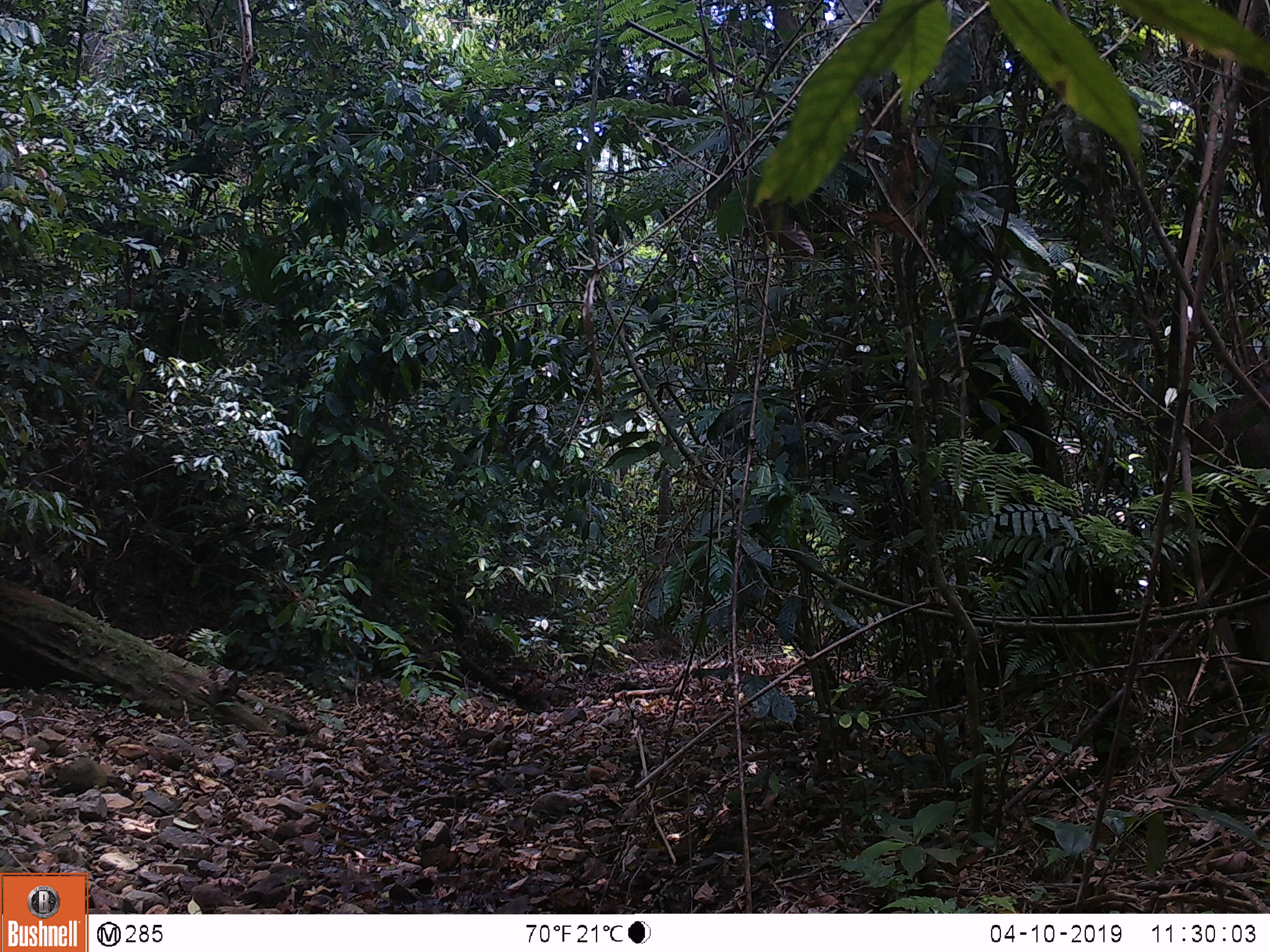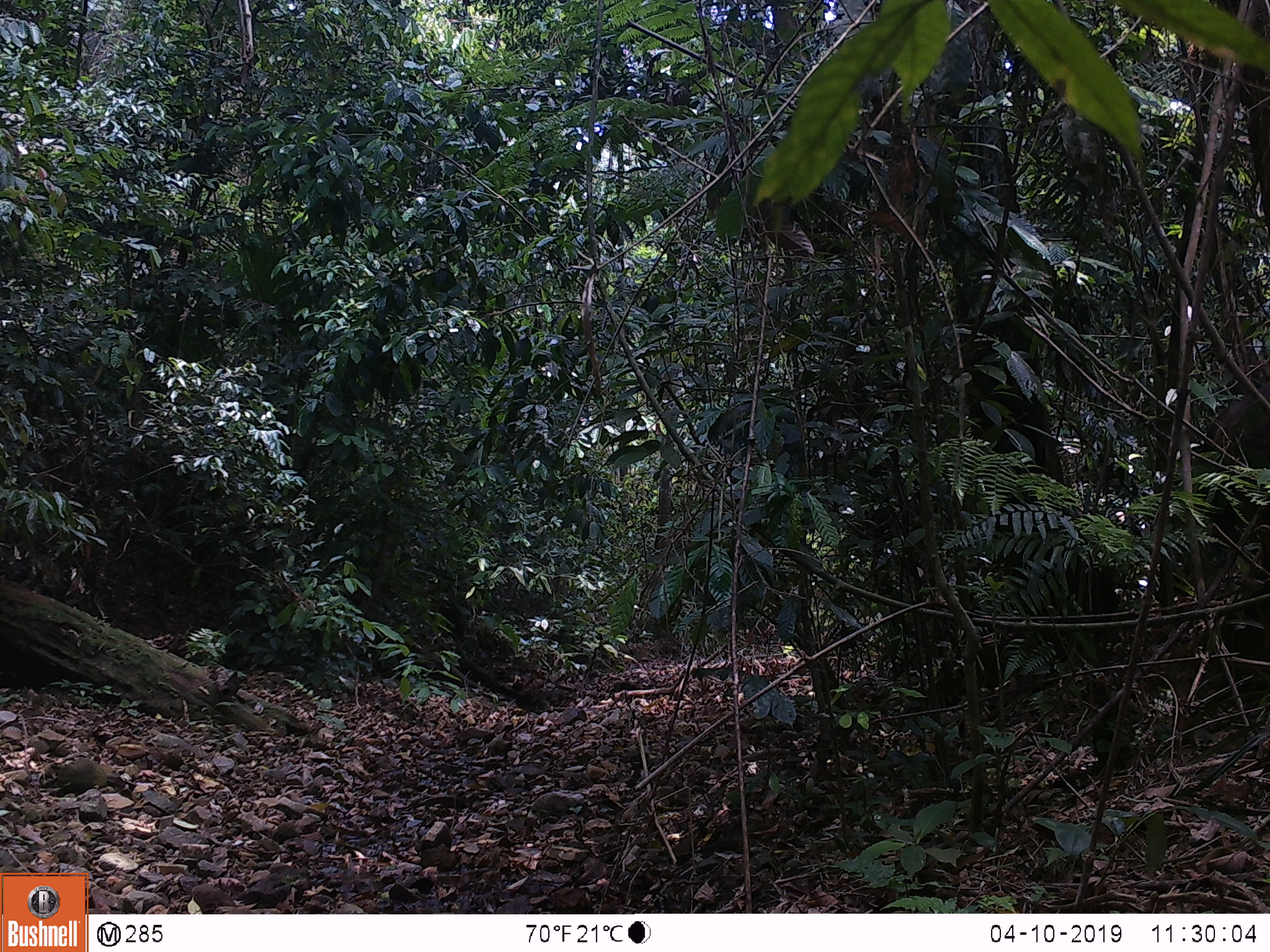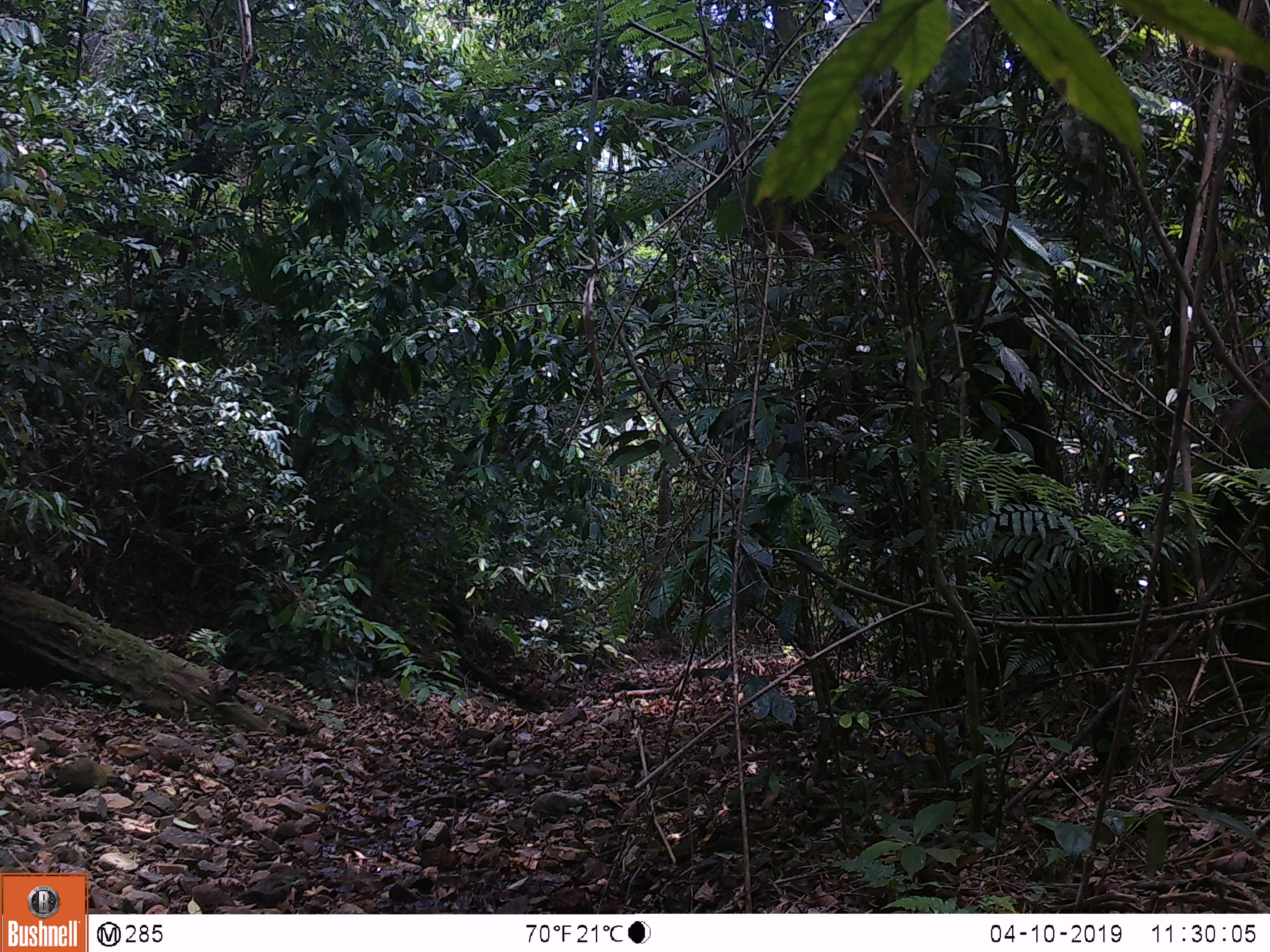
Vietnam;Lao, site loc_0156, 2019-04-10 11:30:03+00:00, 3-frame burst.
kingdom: Animalia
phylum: Chordata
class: Mammalia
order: Artiodactyla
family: Cervidae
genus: Rusa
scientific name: Rusa unicolor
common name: sambar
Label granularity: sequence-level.